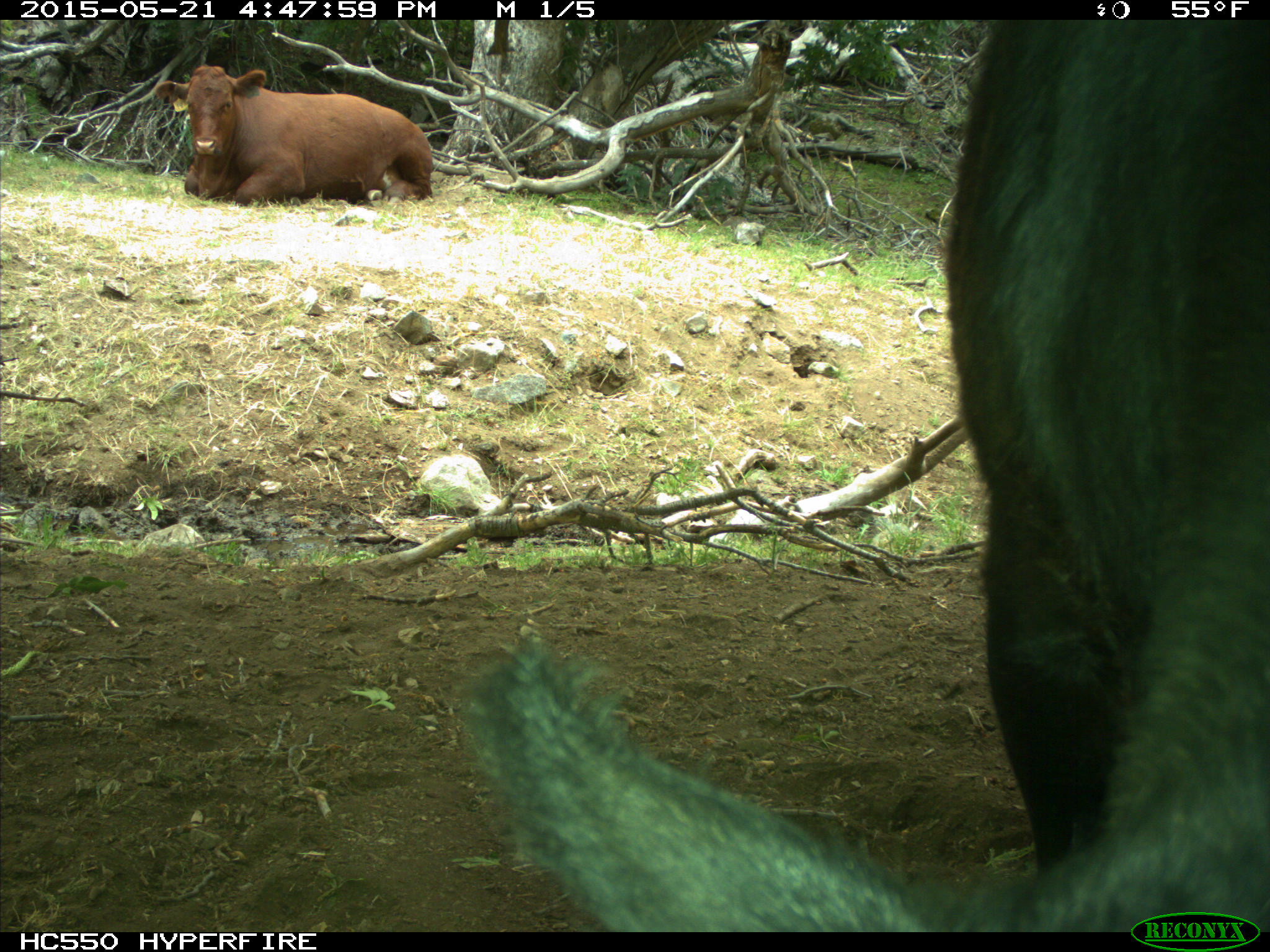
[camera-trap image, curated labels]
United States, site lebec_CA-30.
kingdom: Animalia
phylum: Chordata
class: Mammalia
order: Artiodactyla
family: Bovidae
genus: Bos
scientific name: Bos taurus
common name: domestic cow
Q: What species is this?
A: Bos taurus (domestic cow).